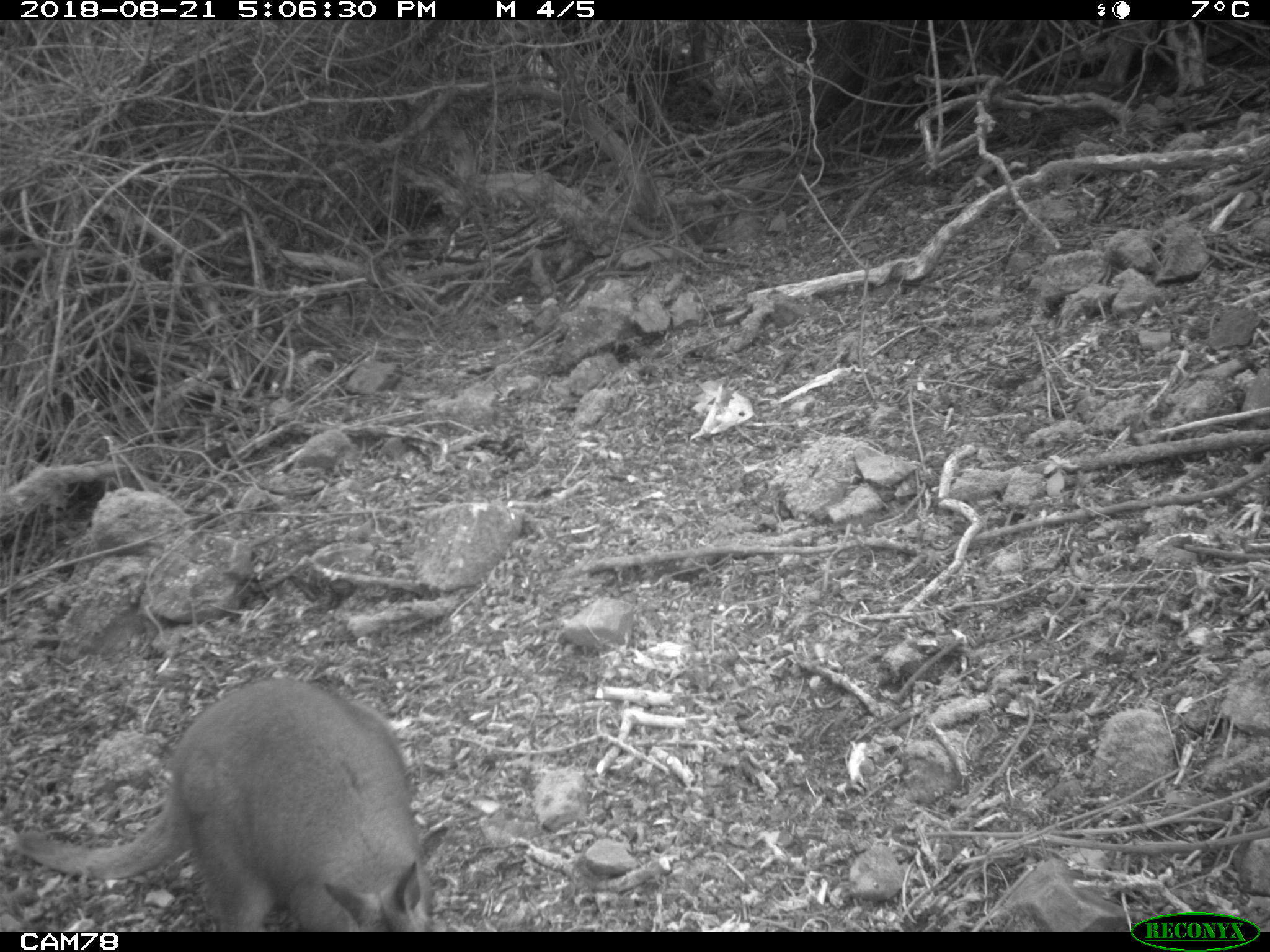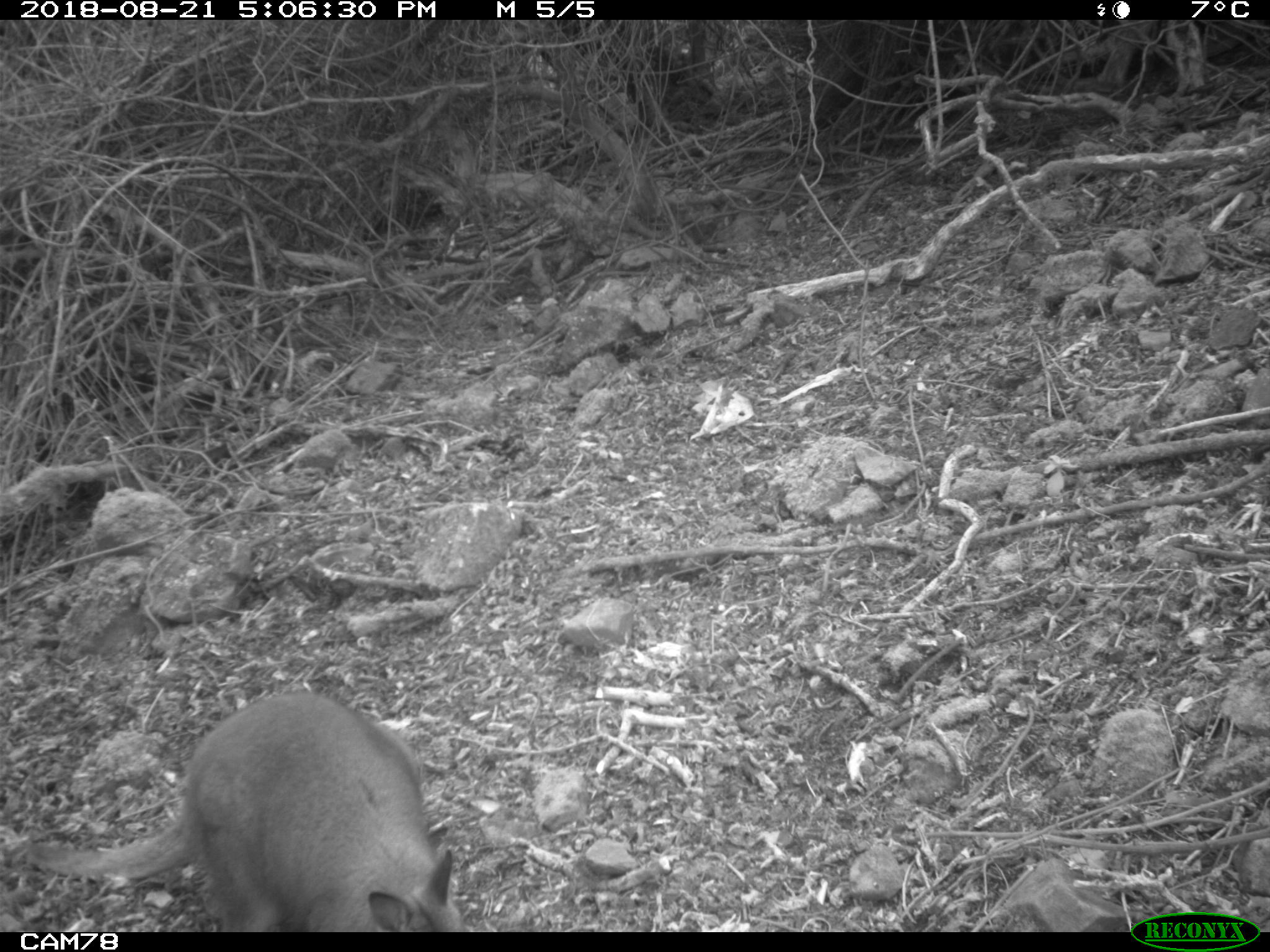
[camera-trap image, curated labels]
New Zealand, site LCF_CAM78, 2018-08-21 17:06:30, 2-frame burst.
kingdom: Animalia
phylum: Chordata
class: Mammalia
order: Diprotodontia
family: Macropodidae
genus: Notamacropus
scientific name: Notamacropus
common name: wallaby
Wallaby (Notamacropus).